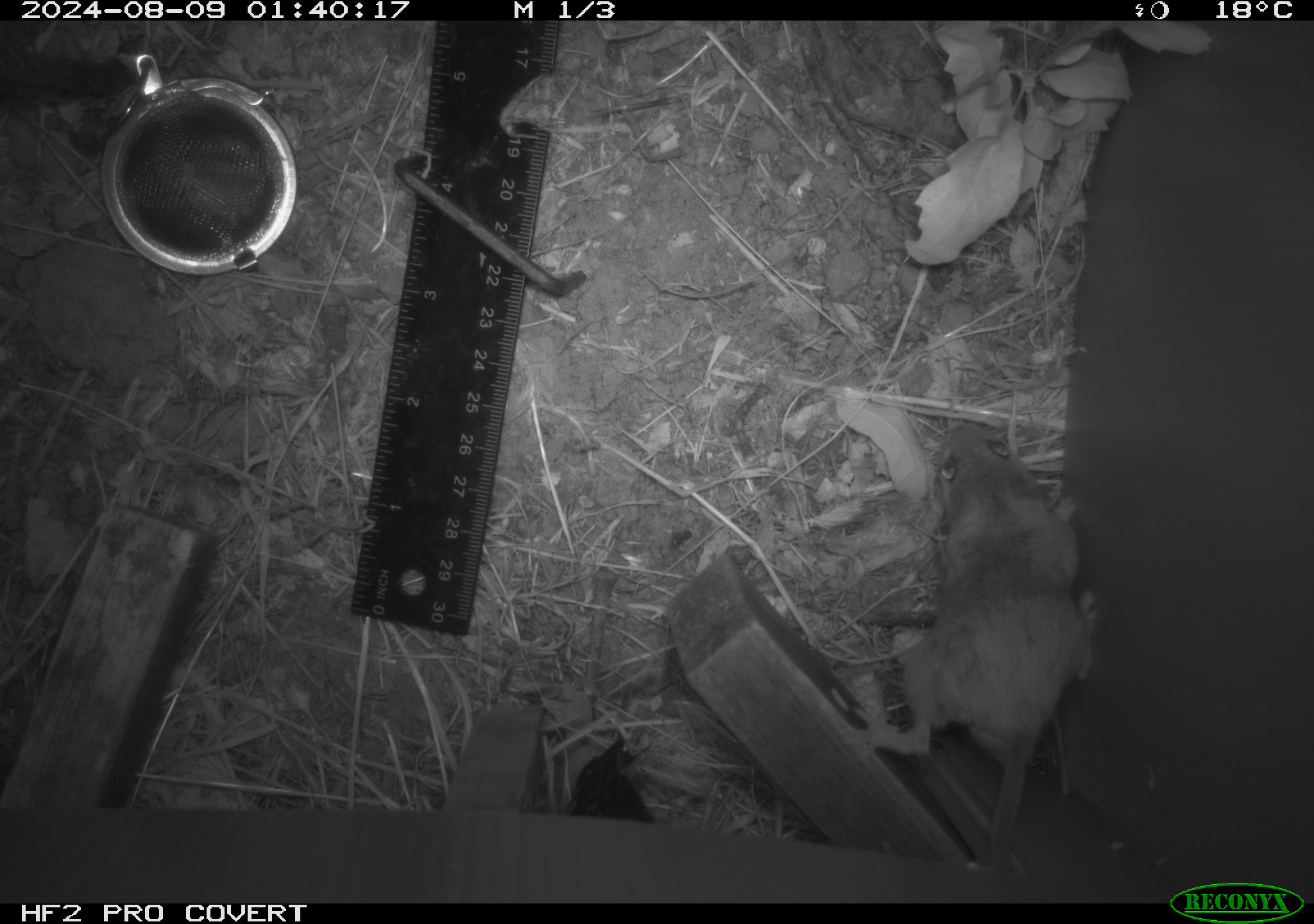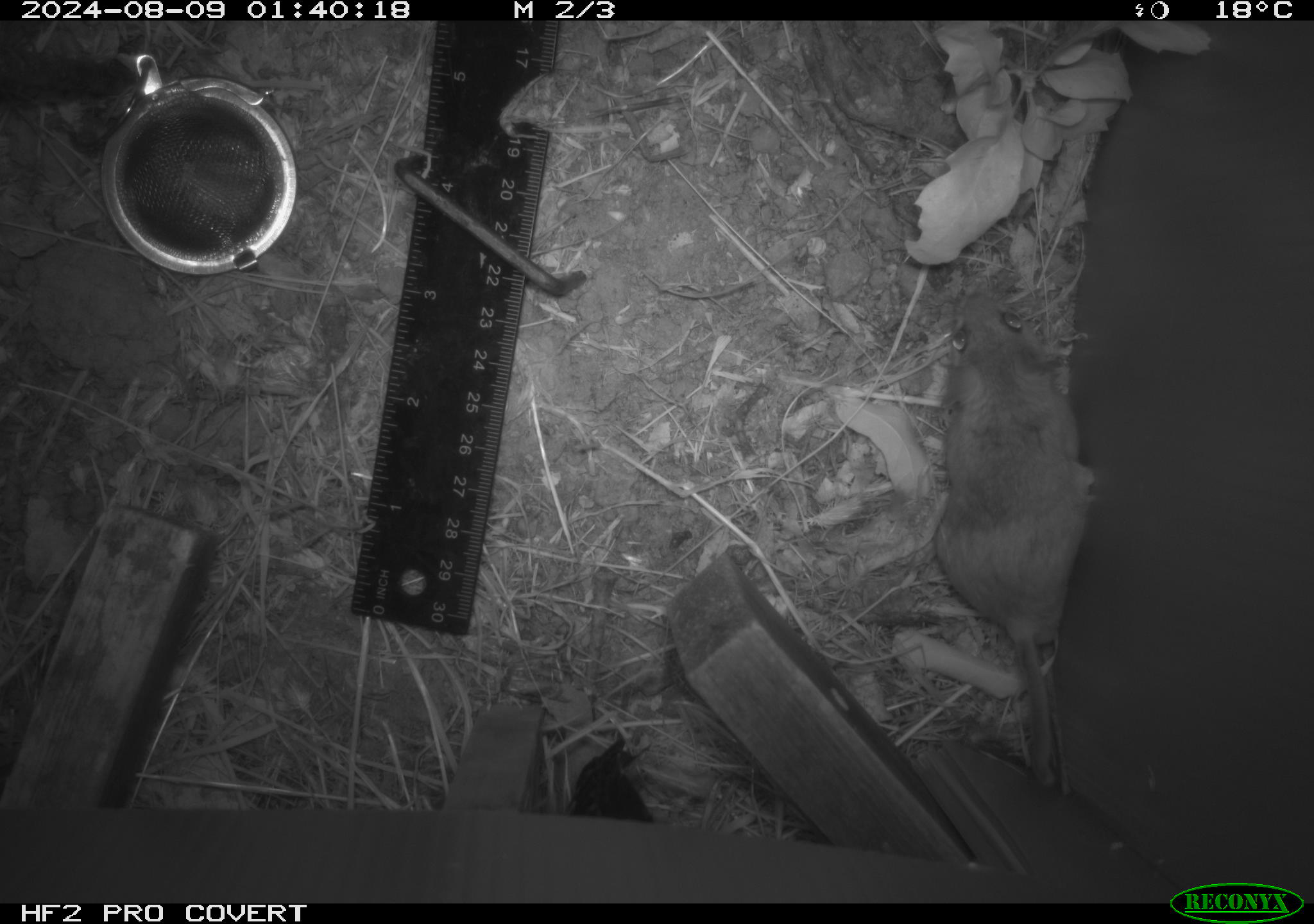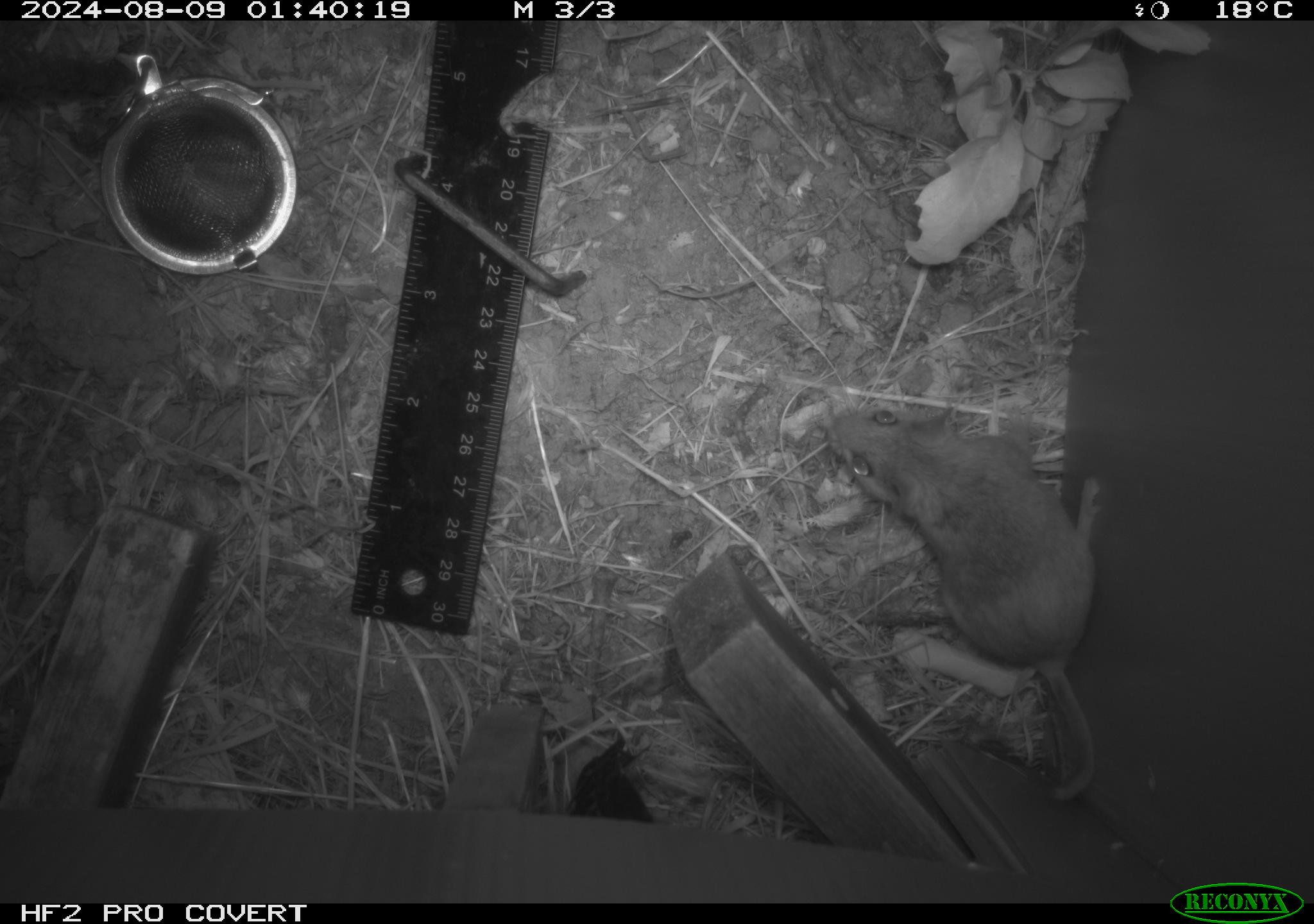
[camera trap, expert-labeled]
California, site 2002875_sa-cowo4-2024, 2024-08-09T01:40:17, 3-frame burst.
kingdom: Animalia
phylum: Chordata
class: Mammalia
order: Rodentia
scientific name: Rodentia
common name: rodent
Rodent (Rodentia).